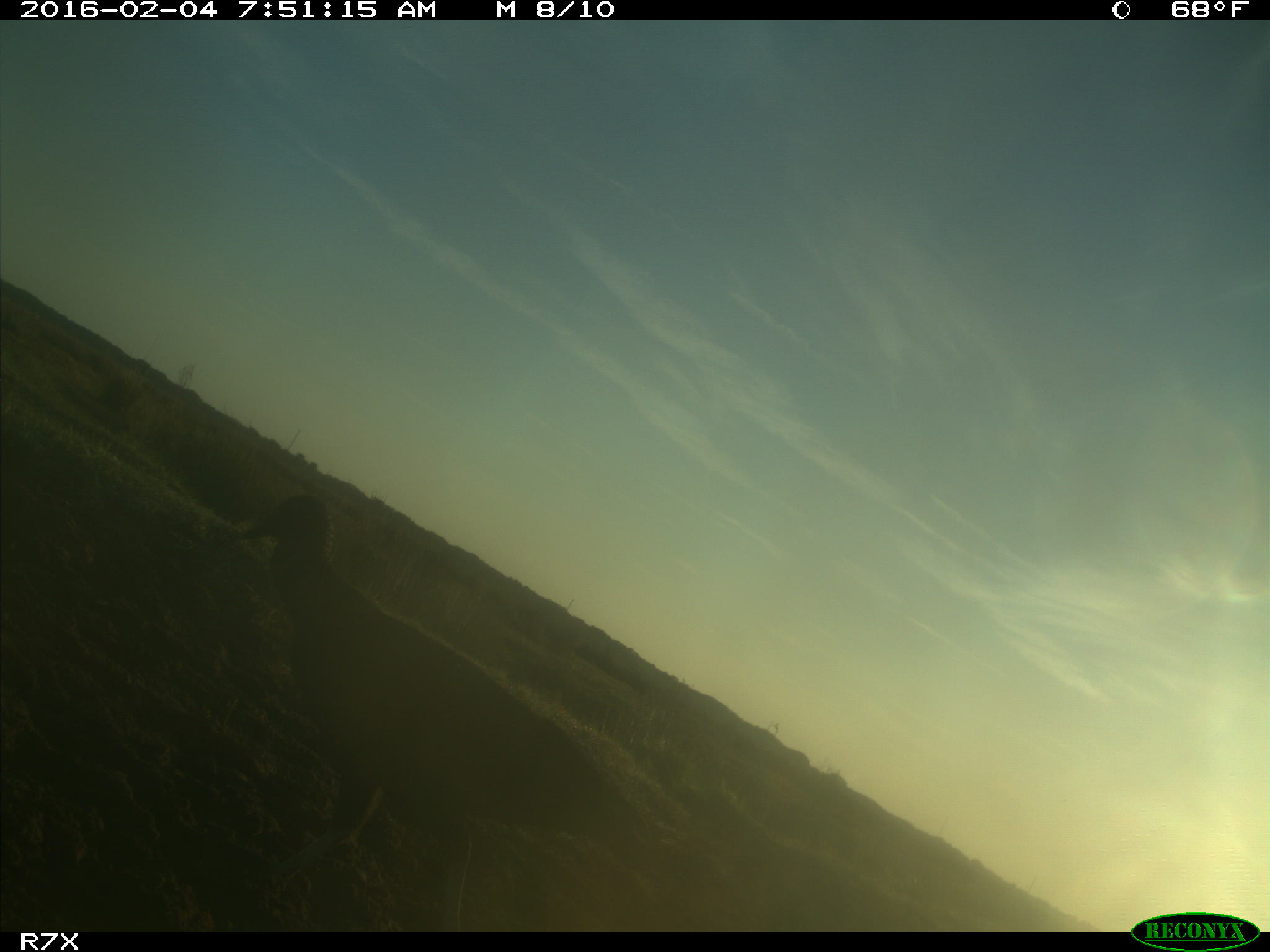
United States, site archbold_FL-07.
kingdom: Animalia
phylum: Chordata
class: Aves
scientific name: Aves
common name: birds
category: unidentified bird